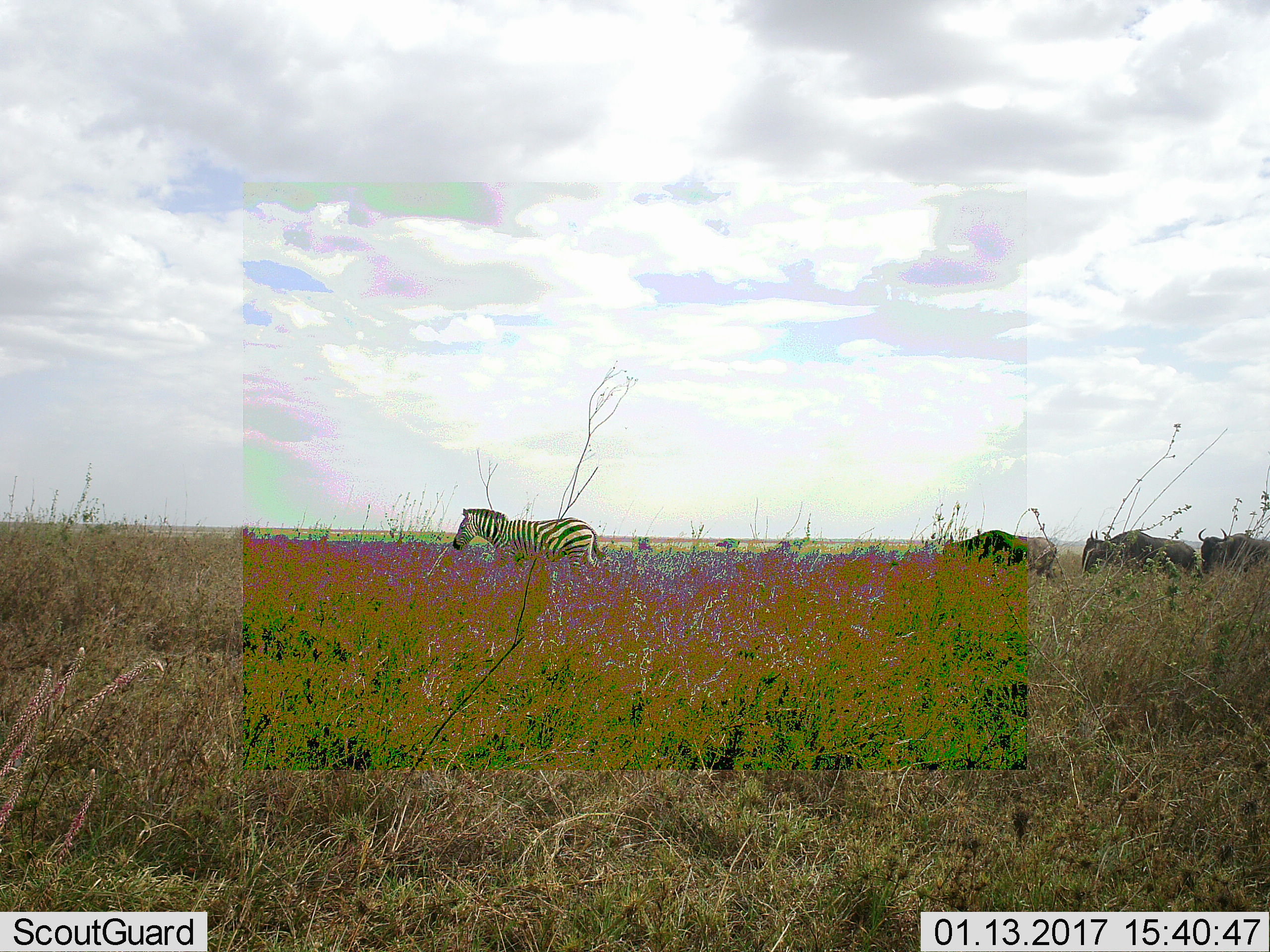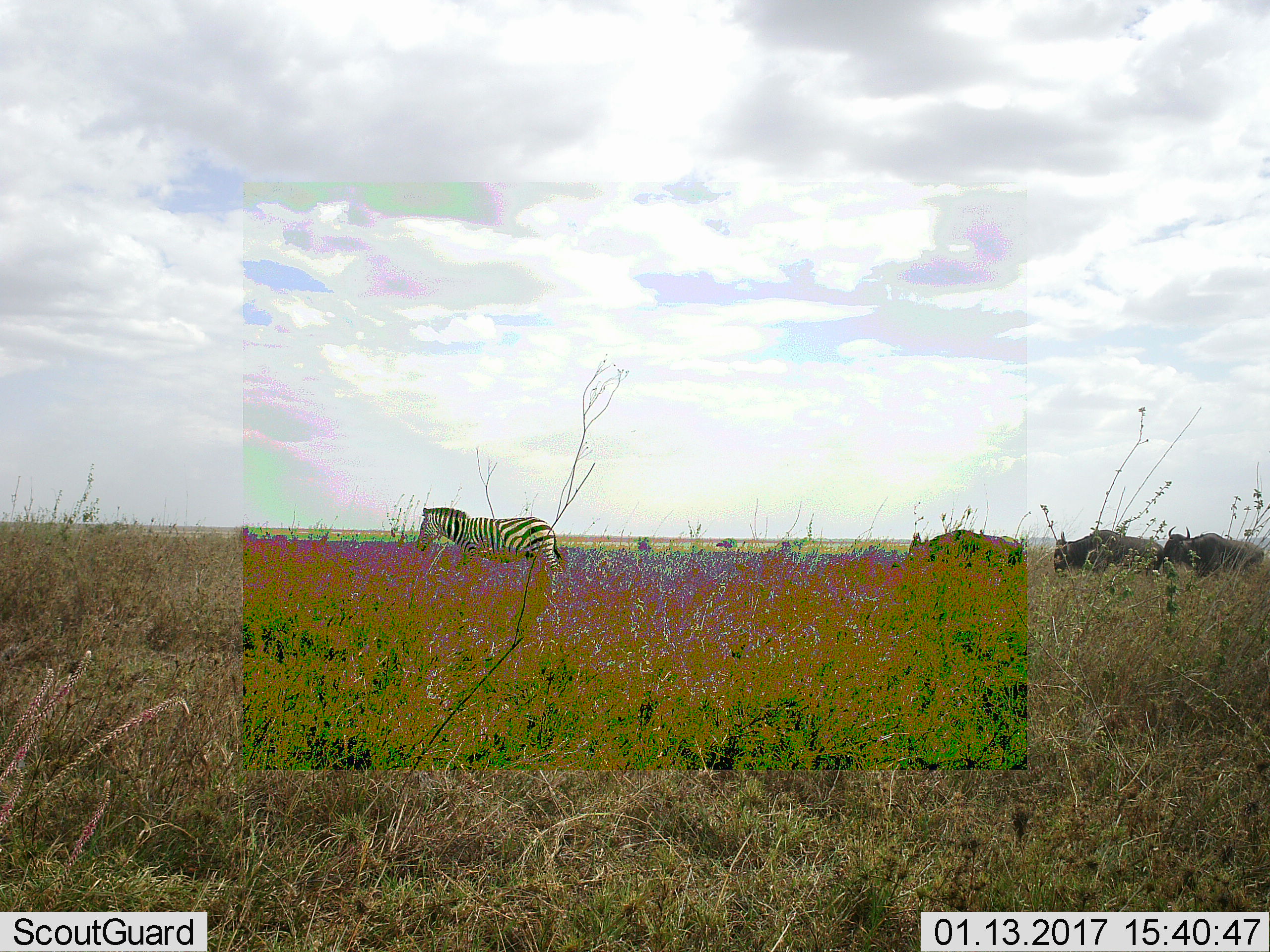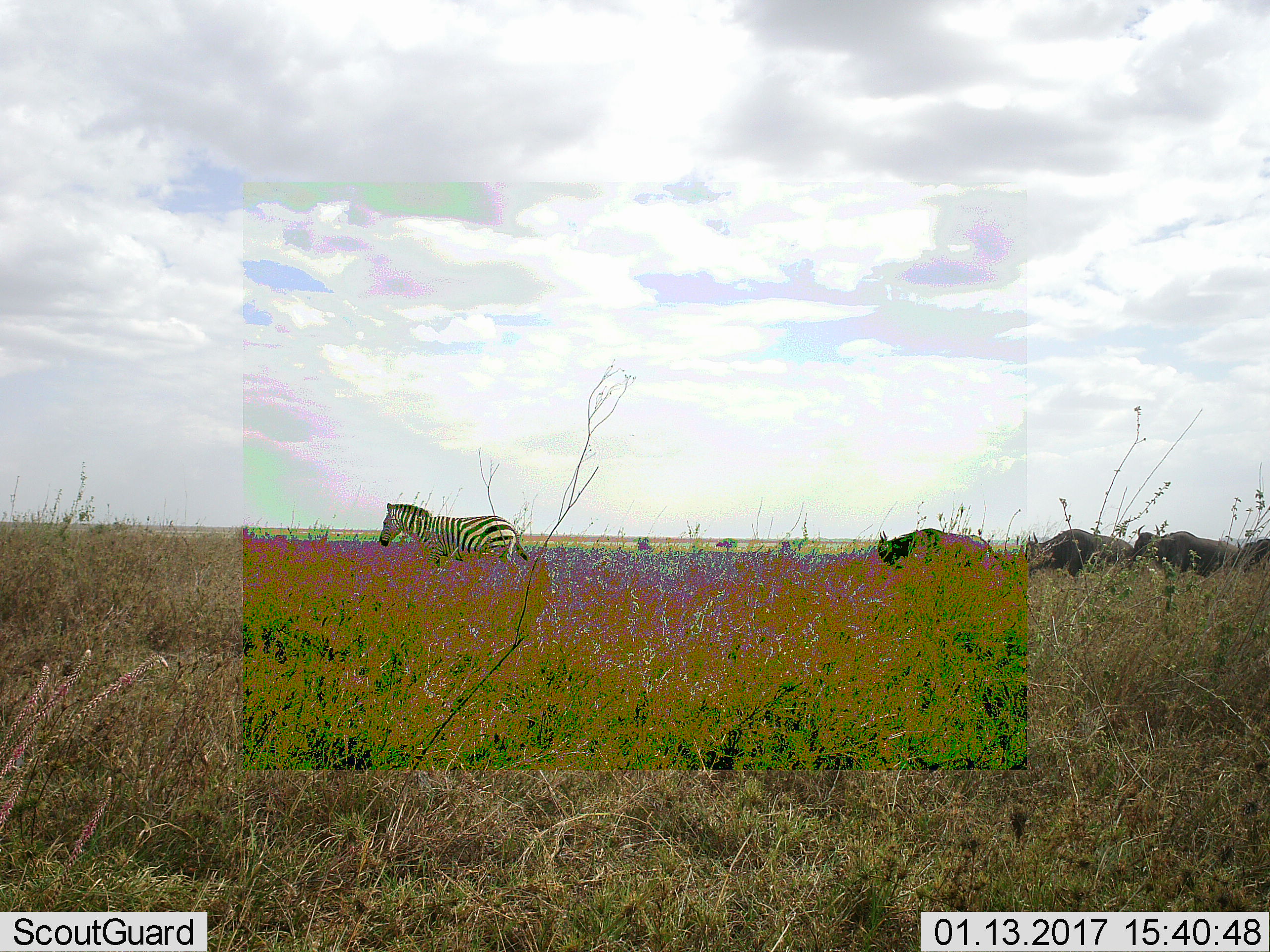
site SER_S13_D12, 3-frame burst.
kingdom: Animalia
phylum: Chordata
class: Mammalia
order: Perissodactyla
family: Equidae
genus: Equus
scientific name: Equus quagga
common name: plains zebra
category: zebraplains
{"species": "zebraplains (plains zebra) (Equus quagga)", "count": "1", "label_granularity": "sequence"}